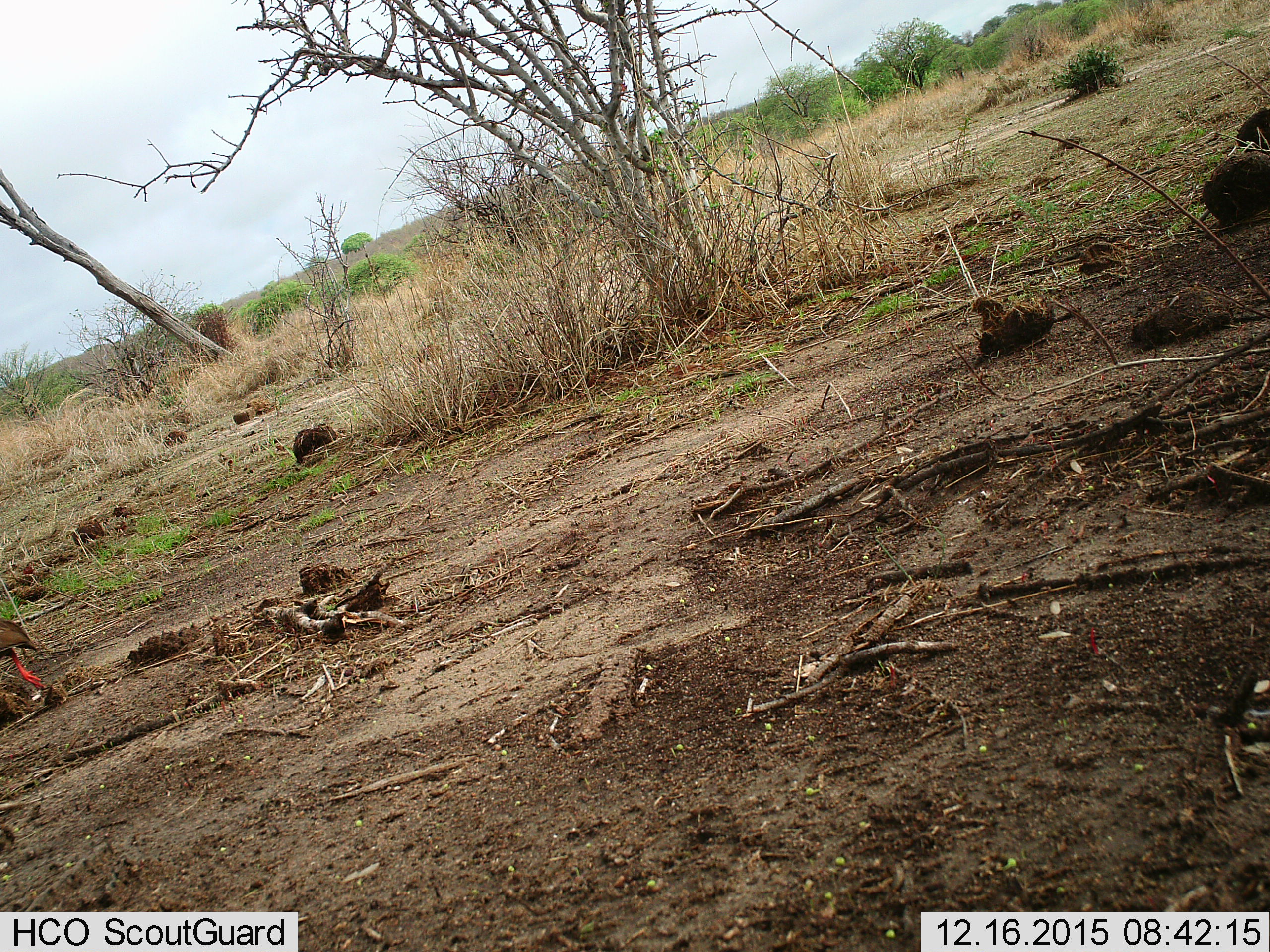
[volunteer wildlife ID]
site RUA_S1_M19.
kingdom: Animalia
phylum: Chordata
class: Aves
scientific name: Aves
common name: bird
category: birdother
Birdother (bird) (Aves), count 1. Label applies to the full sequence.